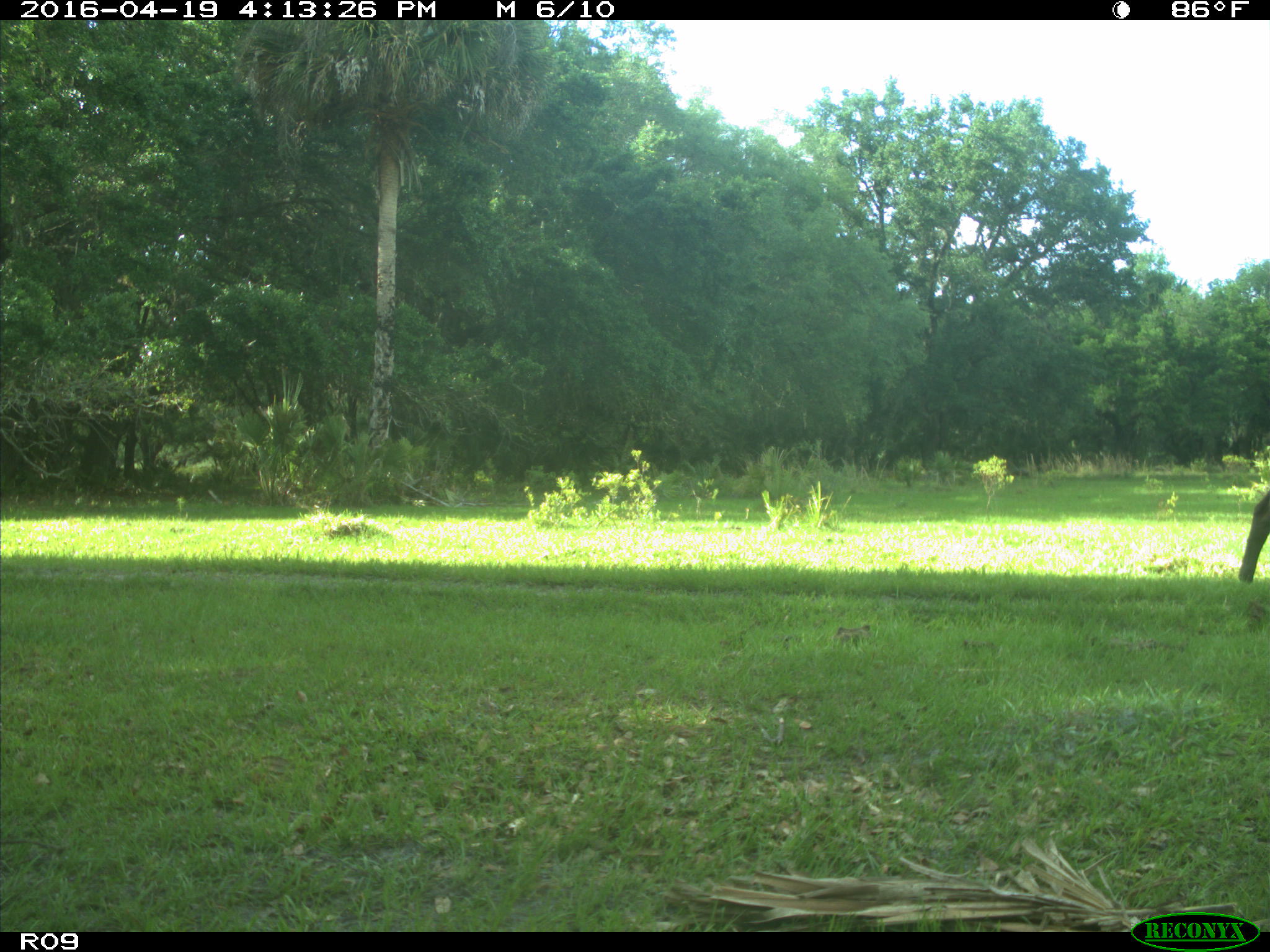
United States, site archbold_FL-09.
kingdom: Animalia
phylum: Chordata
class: Mammalia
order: Artiodactyla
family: Bovidae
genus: Bos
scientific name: Bos taurus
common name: domestic cow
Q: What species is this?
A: Bos taurus (domestic cow).